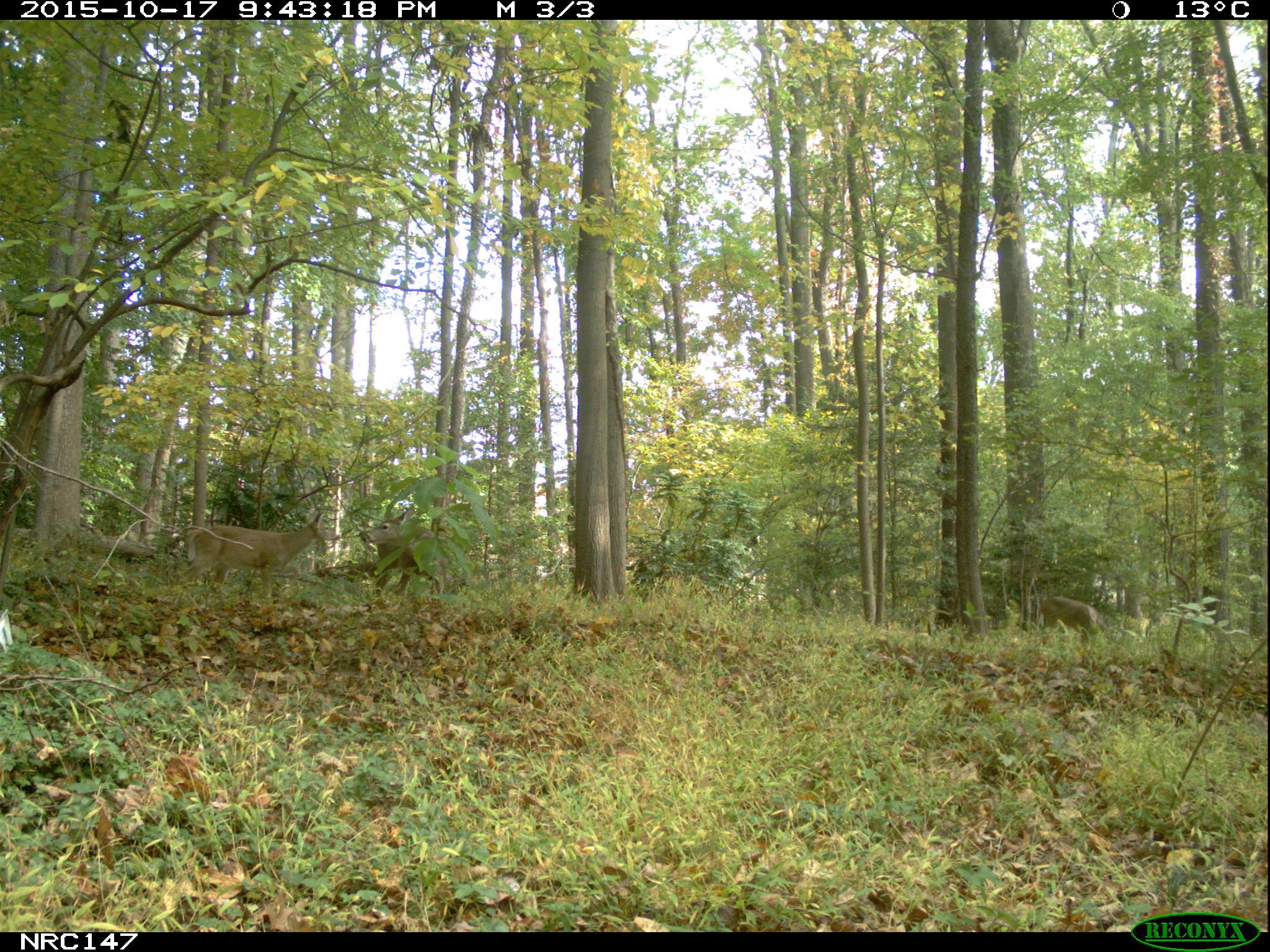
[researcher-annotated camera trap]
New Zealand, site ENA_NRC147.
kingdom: Animalia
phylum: Chordata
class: Mammalia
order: Artiodactyla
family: Cervidae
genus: Odocoileus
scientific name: Odocoileus virginianus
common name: white-tailed deer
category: white tailed deer